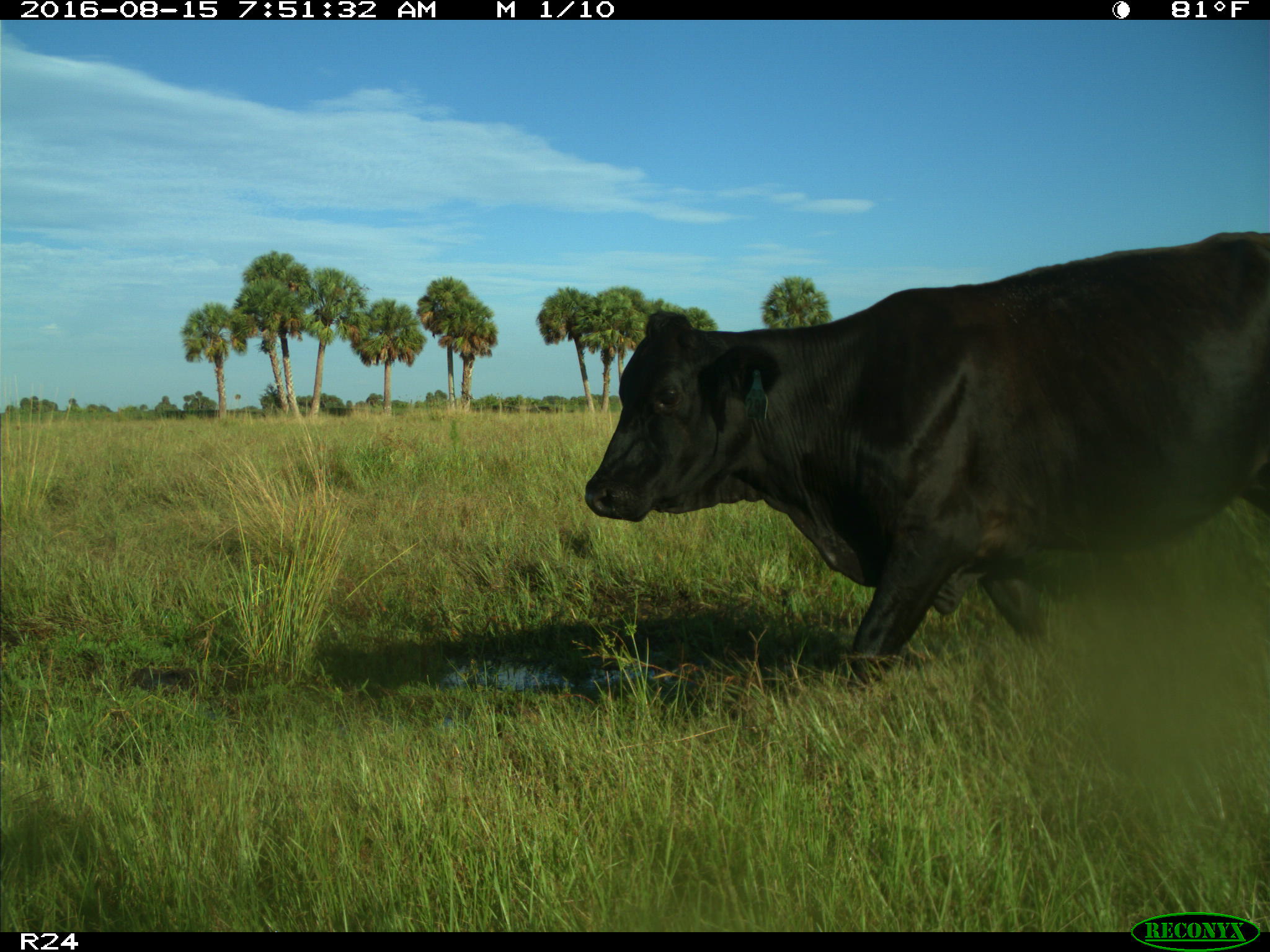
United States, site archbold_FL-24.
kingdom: Animalia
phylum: Chordata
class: Mammalia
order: Artiodactyla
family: Bovidae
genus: Bos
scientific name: Bos taurus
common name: domestic cow